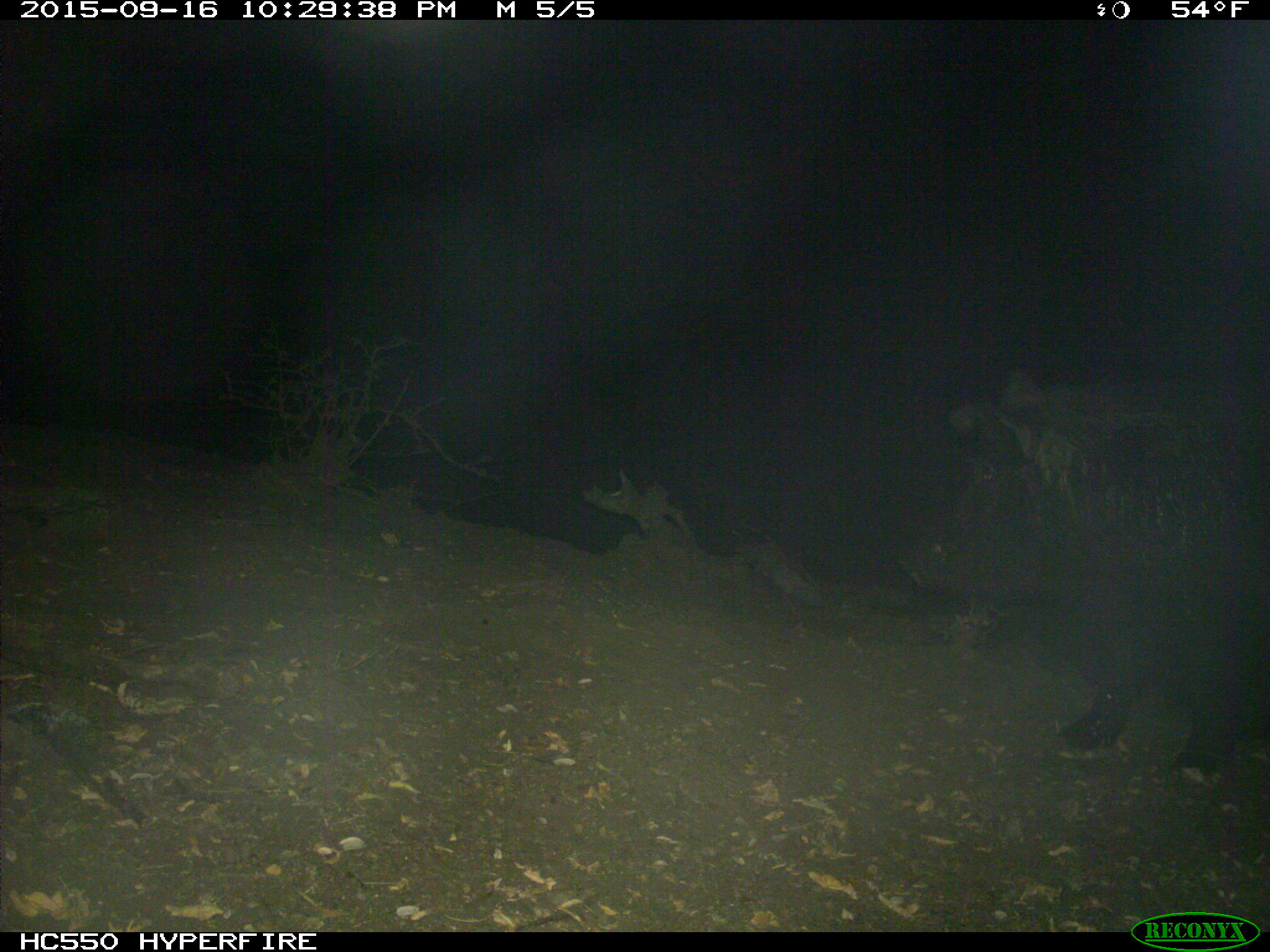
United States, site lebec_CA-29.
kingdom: Animalia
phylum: Chordata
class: Mammalia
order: Artiodactyla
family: Suidae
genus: Sus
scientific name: Sus scrofa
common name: wild boar